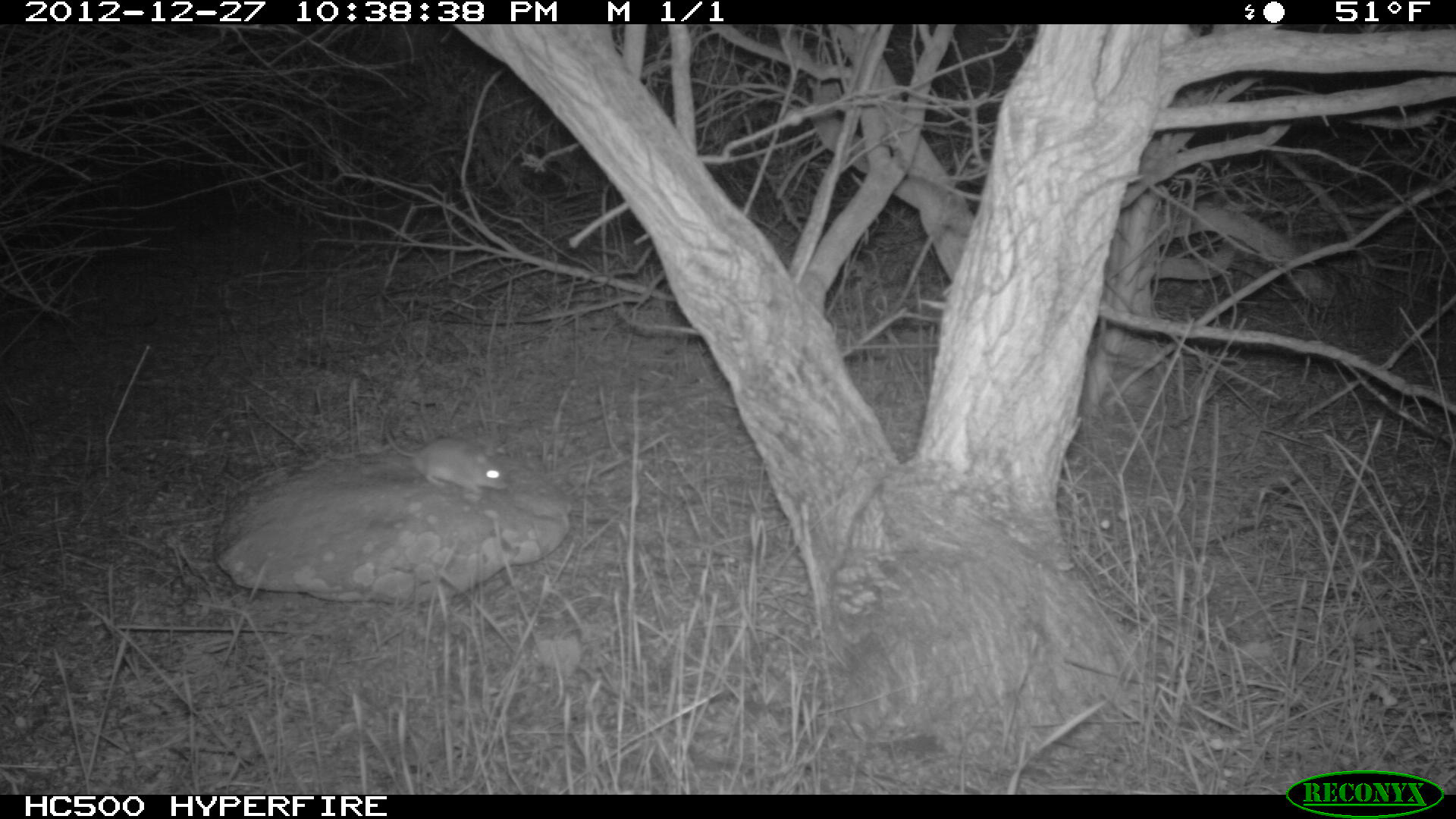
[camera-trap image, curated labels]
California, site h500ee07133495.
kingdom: Animalia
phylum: Chordata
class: Mammalia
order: Rodentia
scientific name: Rodentia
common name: rodent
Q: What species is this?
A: Rodent (Rodentia).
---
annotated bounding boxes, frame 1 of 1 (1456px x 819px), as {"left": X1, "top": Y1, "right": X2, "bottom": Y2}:
rodent: {"left": 381, "top": 419, "right": 509, "bottom": 494}